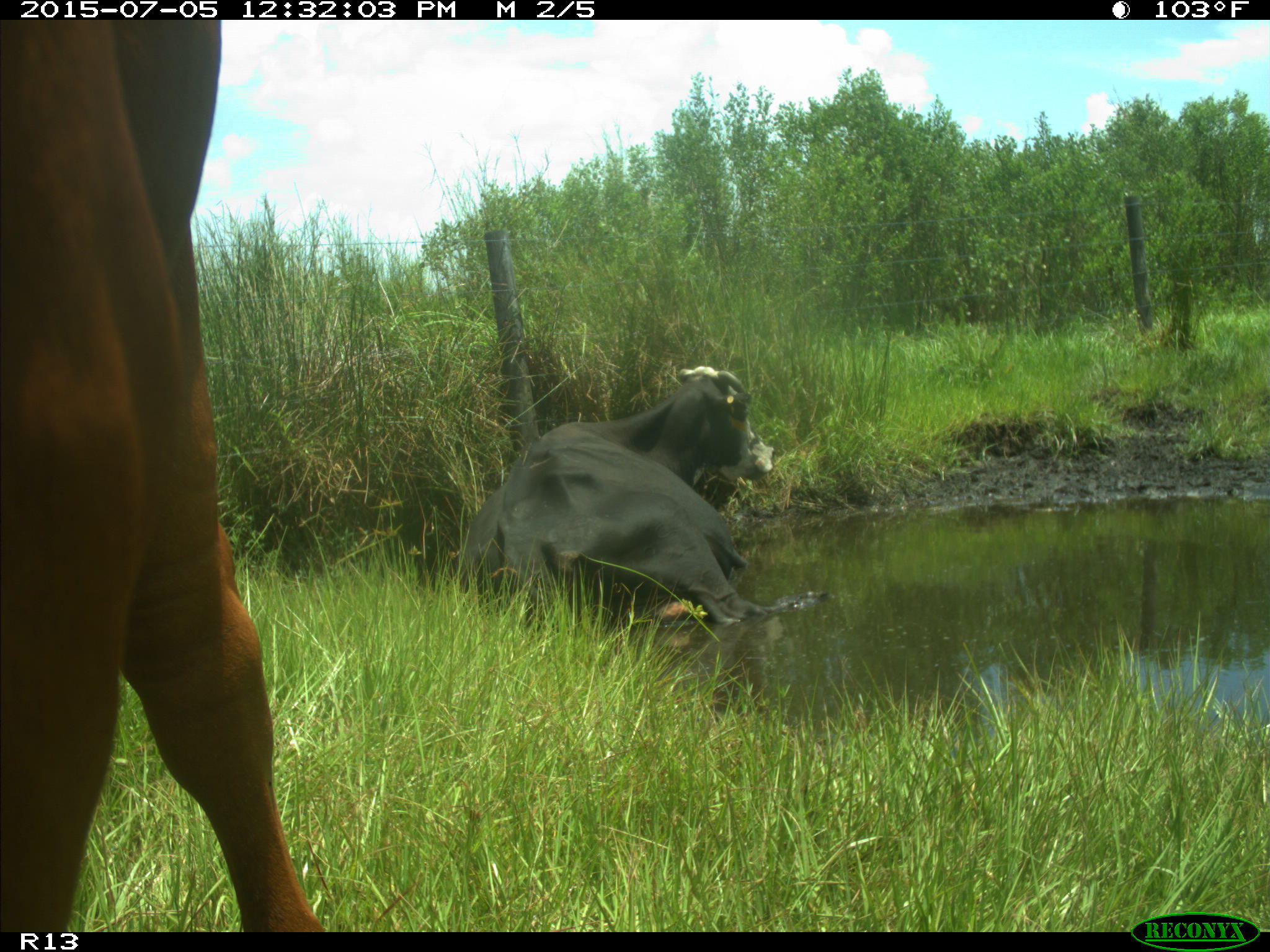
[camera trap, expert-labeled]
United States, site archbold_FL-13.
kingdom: Animalia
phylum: Chordata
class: Mammalia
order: Artiodactyla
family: Bovidae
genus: Bos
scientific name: Bos taurus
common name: domestic cow